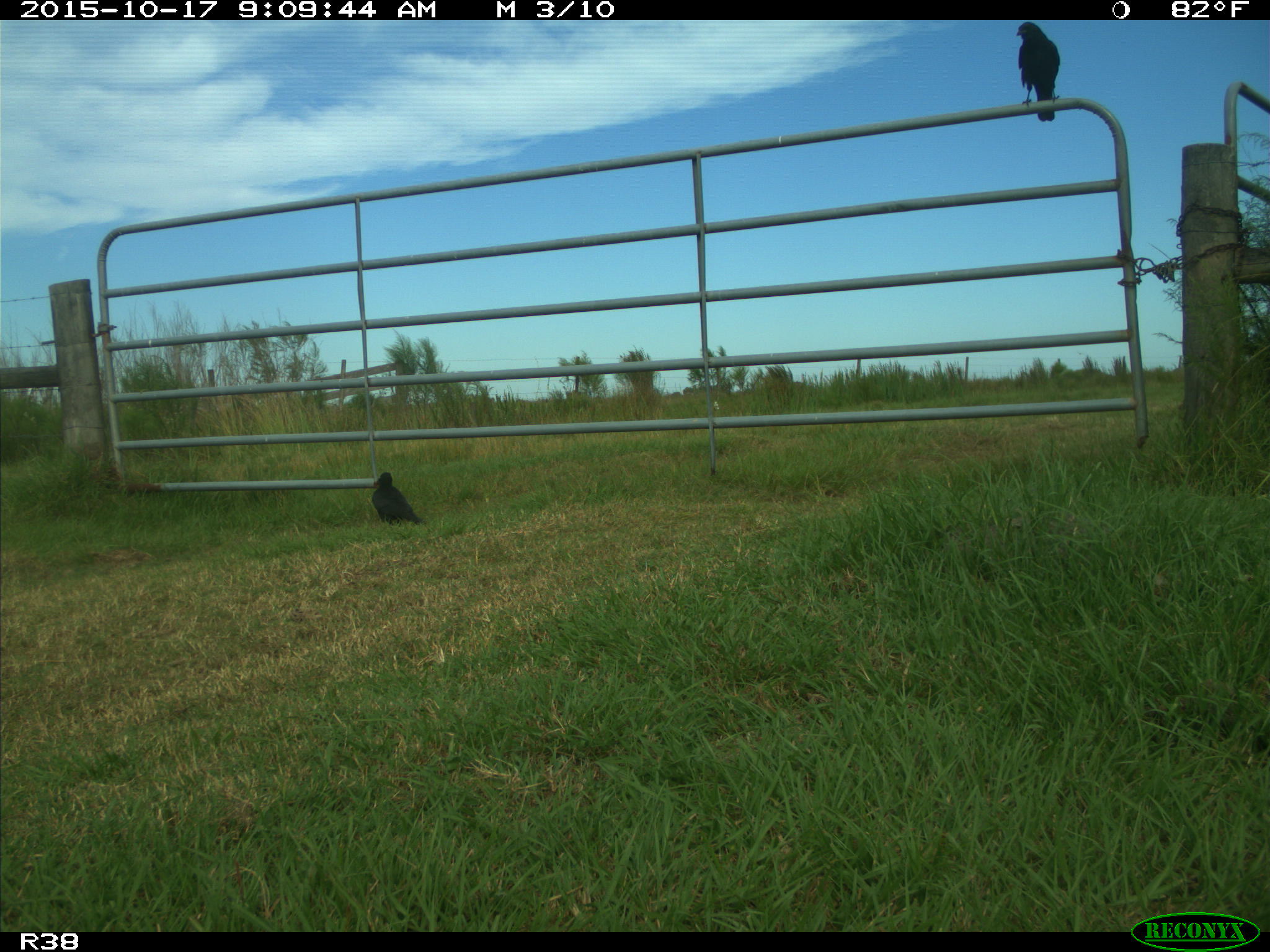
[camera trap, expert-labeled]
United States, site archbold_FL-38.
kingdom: Animalia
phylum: Chordata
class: Aves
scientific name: Aves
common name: birds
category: unidentified bird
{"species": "unidentified bird (birds) (Aves)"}